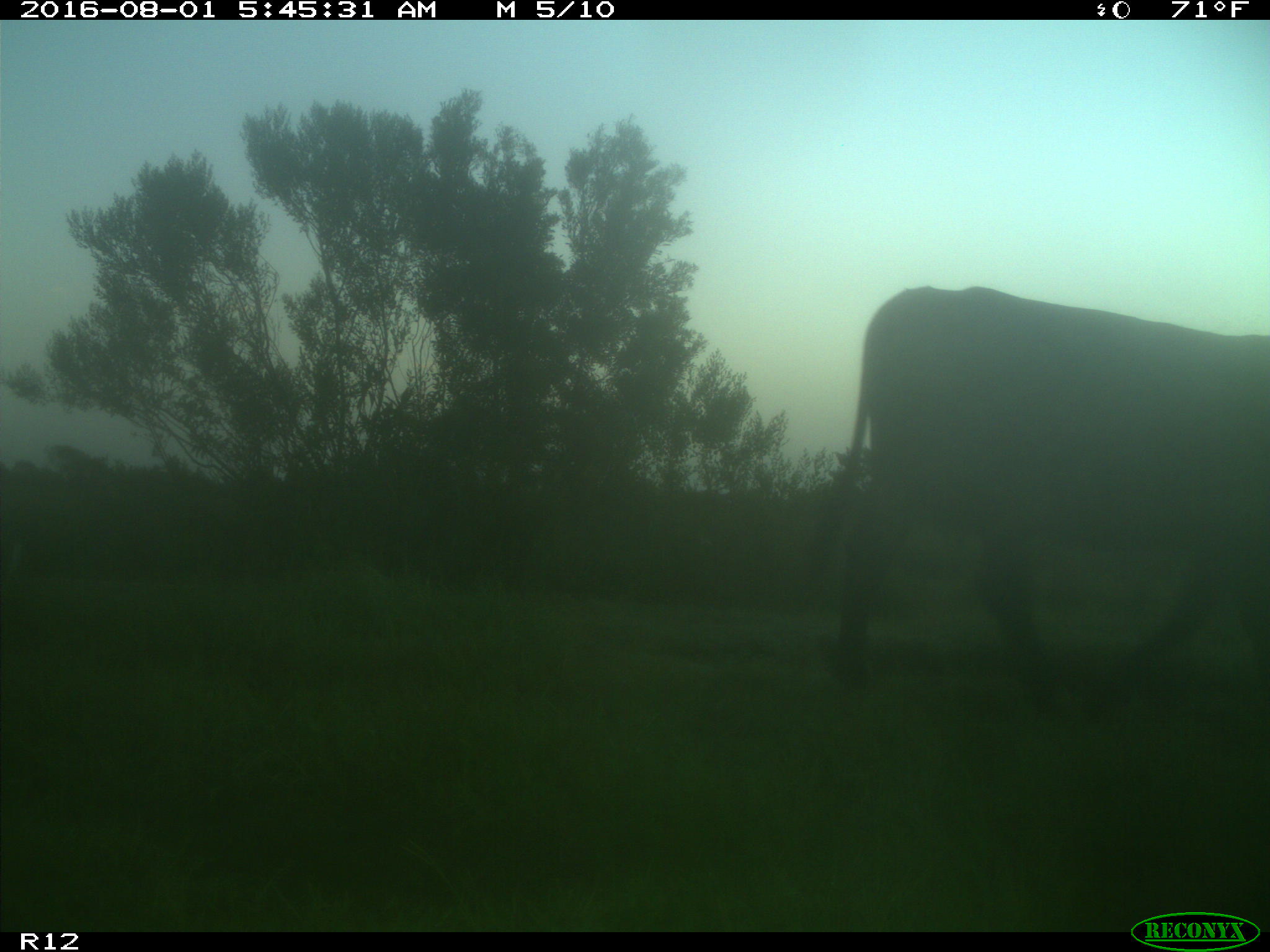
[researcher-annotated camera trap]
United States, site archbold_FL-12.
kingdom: Animalia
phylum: Chordata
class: Mammalia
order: Artiodactyla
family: Bovidae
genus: Bos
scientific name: Bos taurus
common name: domestic cow